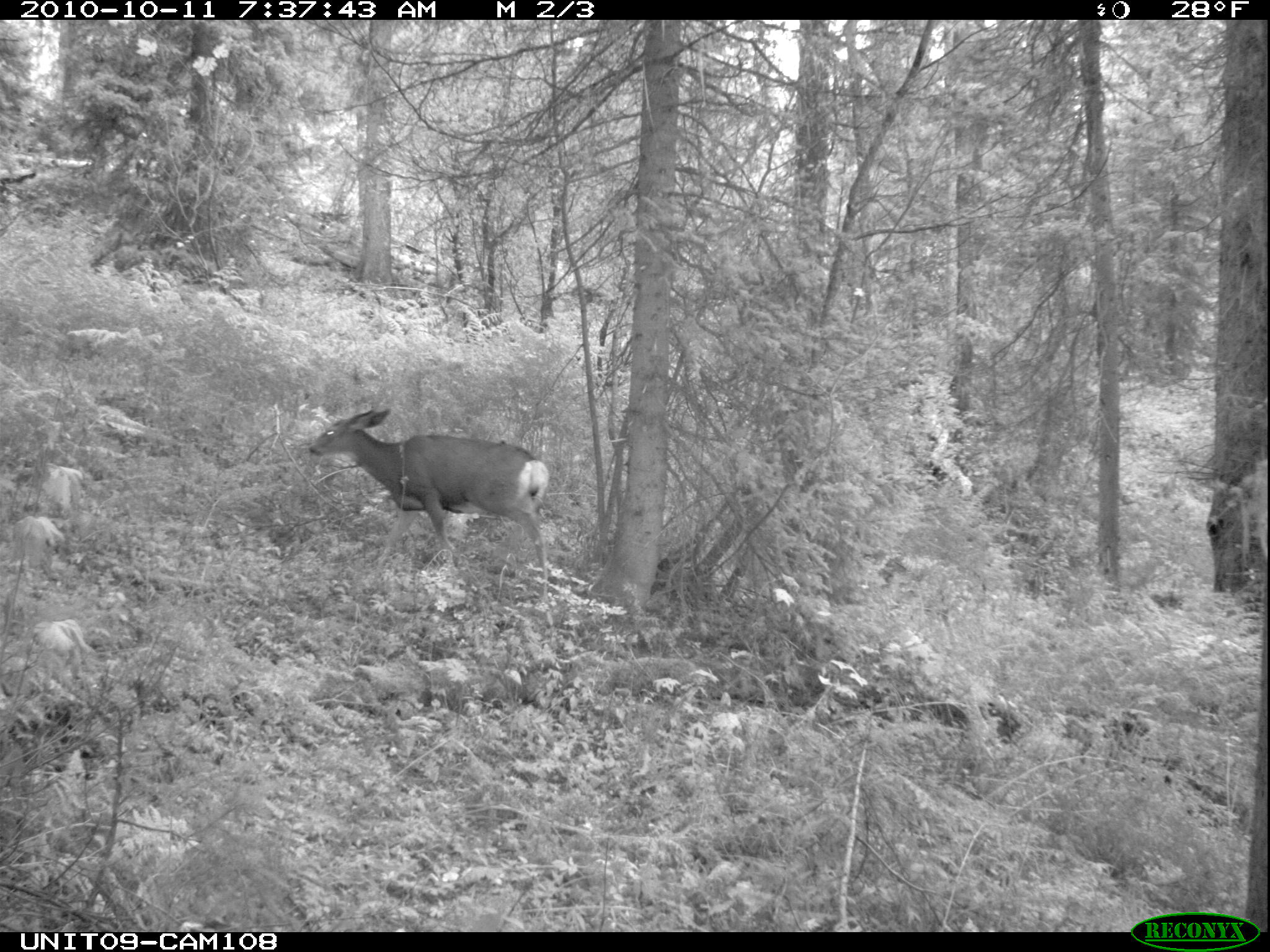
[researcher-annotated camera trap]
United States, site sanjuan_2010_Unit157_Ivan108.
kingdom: Animalia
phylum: Chordata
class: Mammalia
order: Artiodactyla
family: Cervidae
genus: Odocoileus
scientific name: Odocoileus hemionus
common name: mule deer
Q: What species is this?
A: Odocoileus hemionus (mule deer).